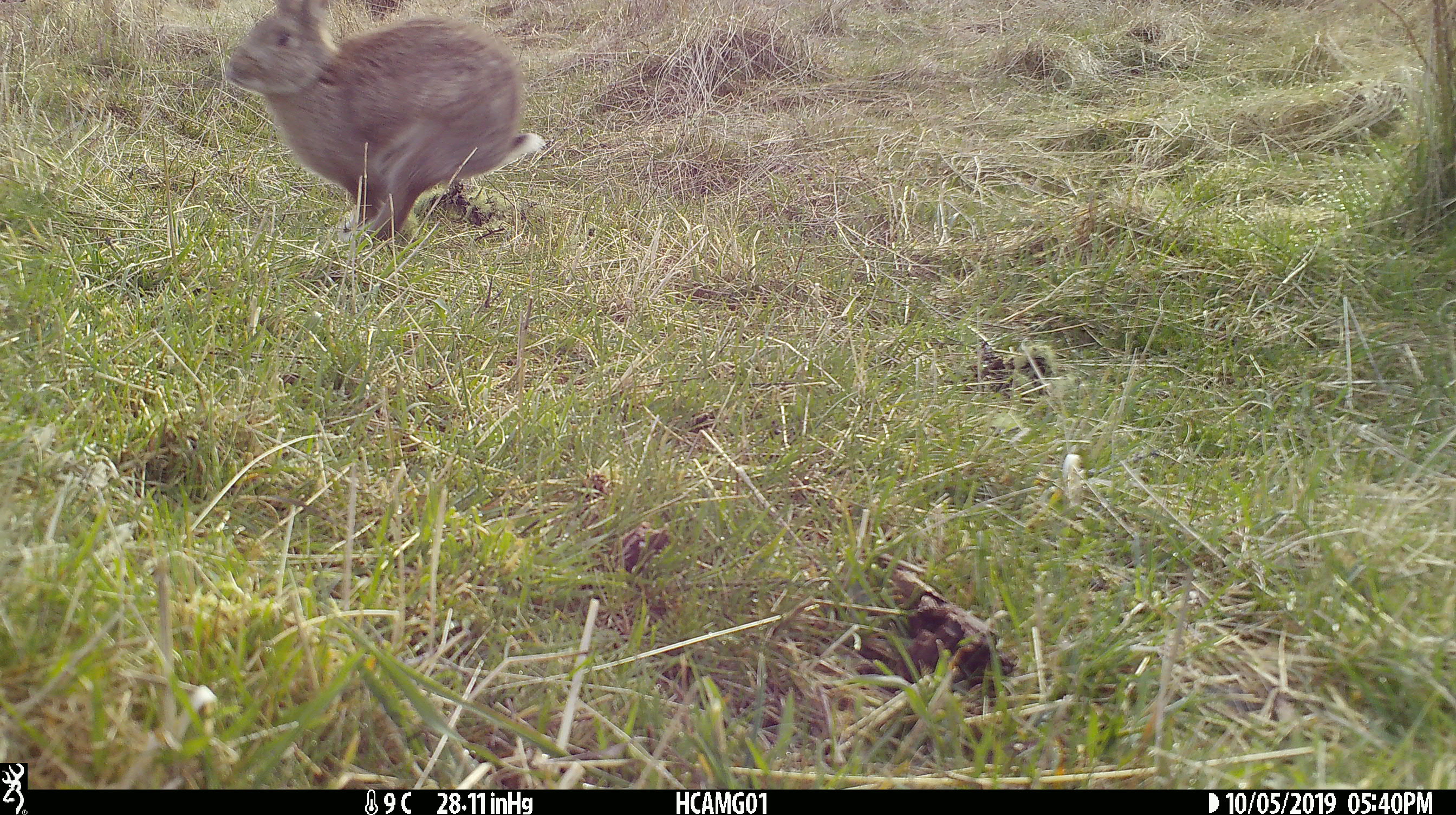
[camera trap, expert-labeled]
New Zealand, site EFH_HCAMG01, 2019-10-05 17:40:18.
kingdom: Animalia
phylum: Chordata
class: Mammalia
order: Lagomorpha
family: Leporidae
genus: Oryctolagus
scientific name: Oryctolagus cuniculus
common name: european rabbit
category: rabbit